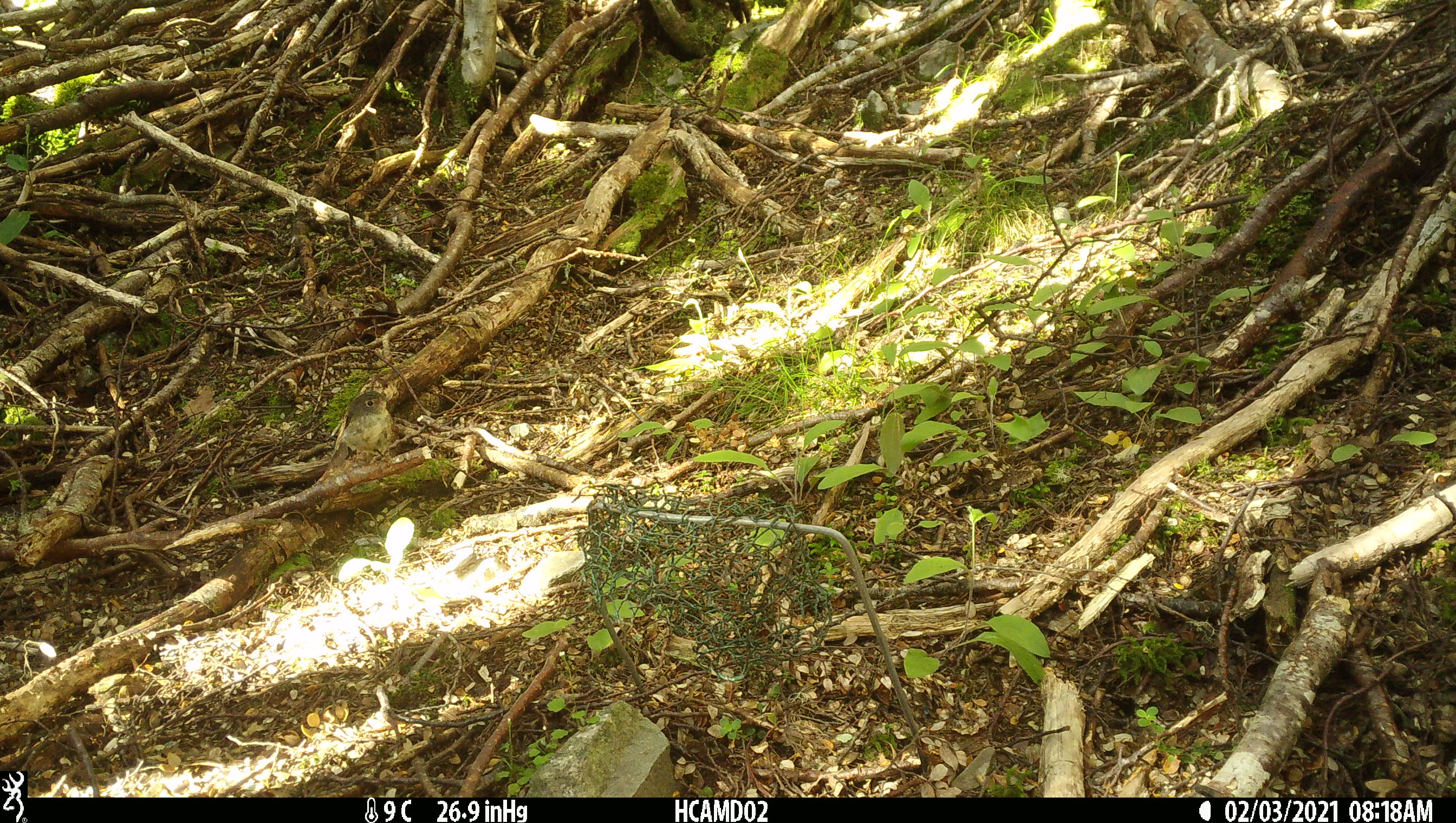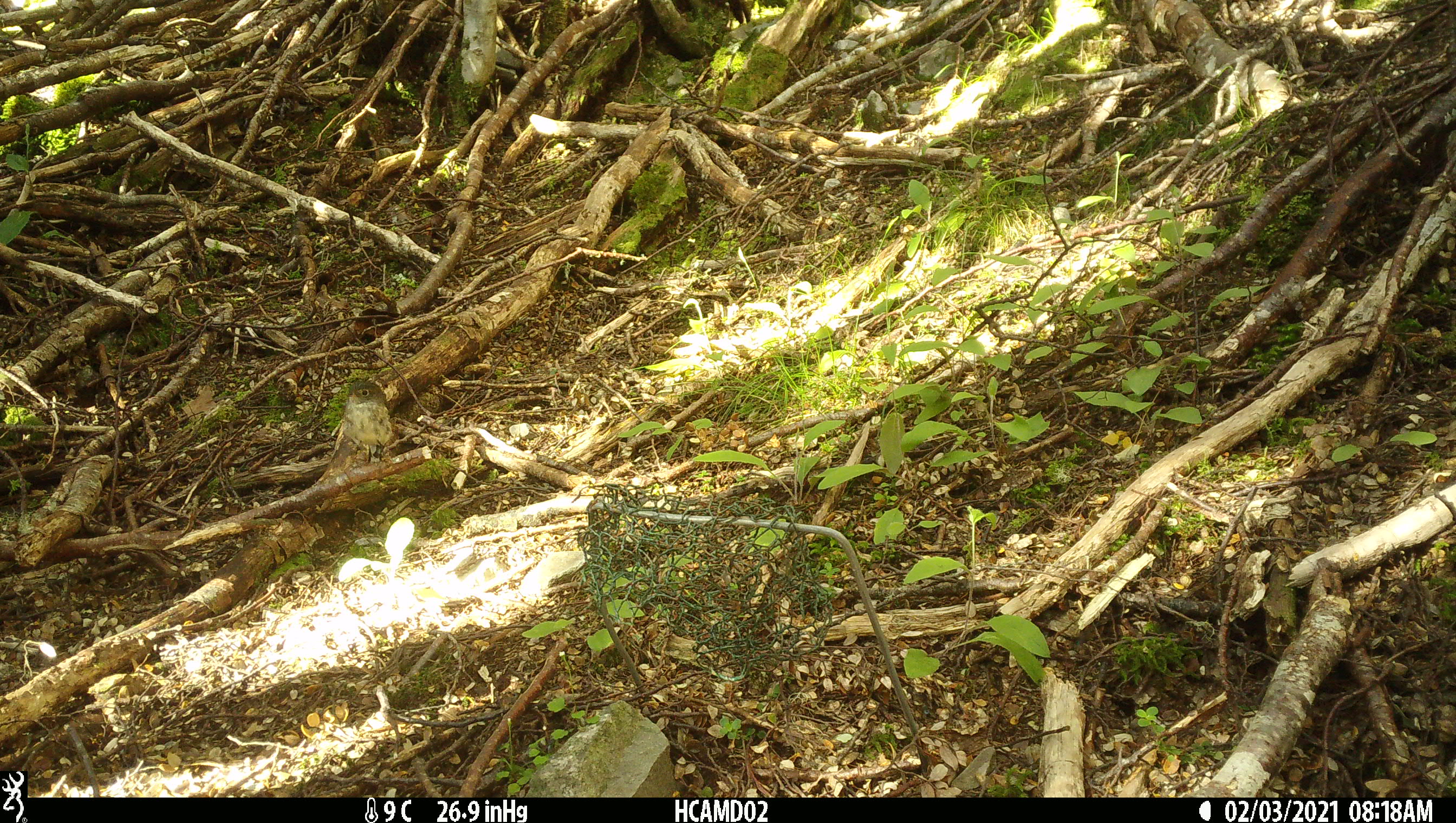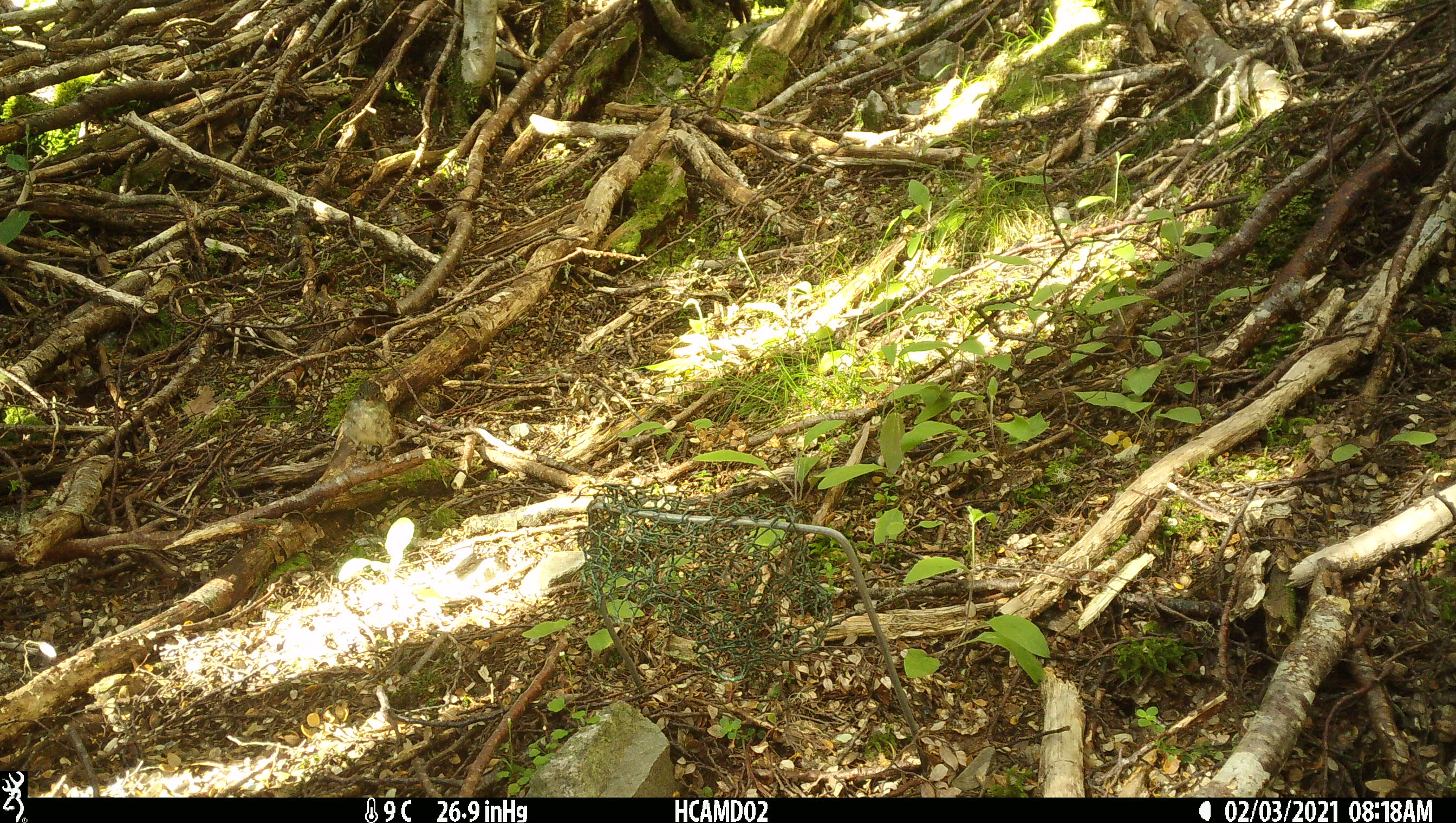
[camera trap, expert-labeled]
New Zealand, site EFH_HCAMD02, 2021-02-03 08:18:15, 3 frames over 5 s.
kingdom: Animalia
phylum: Chordata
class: Aves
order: Passeriformes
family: Petroicidae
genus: Petroica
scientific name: Petroica australis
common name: new zealand robin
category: robin